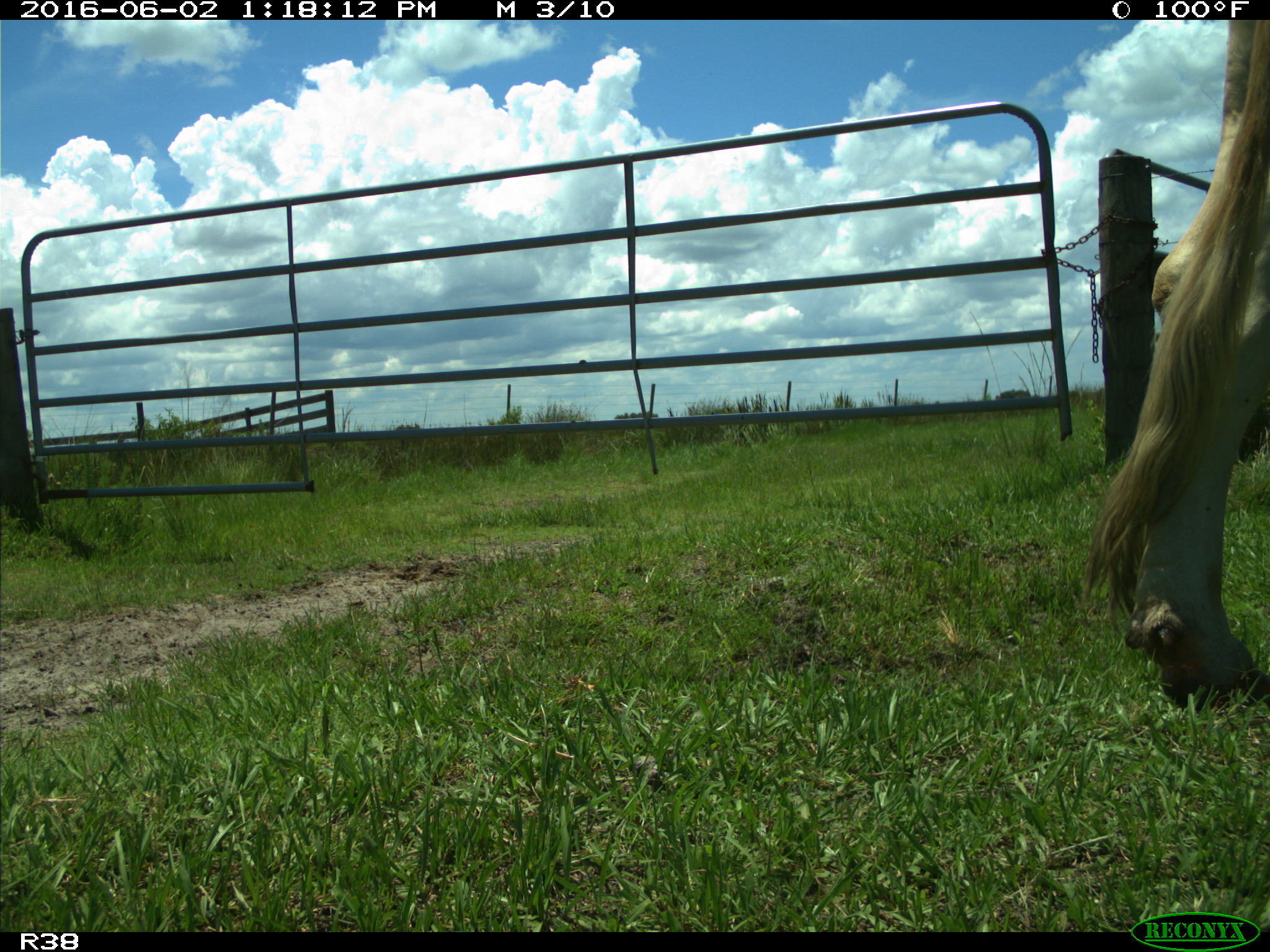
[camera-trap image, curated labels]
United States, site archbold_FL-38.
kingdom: Animalia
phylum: Chordata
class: Mammalia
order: Artiodactyla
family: Bovidae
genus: Bos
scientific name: Bos taurus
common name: domestic cow